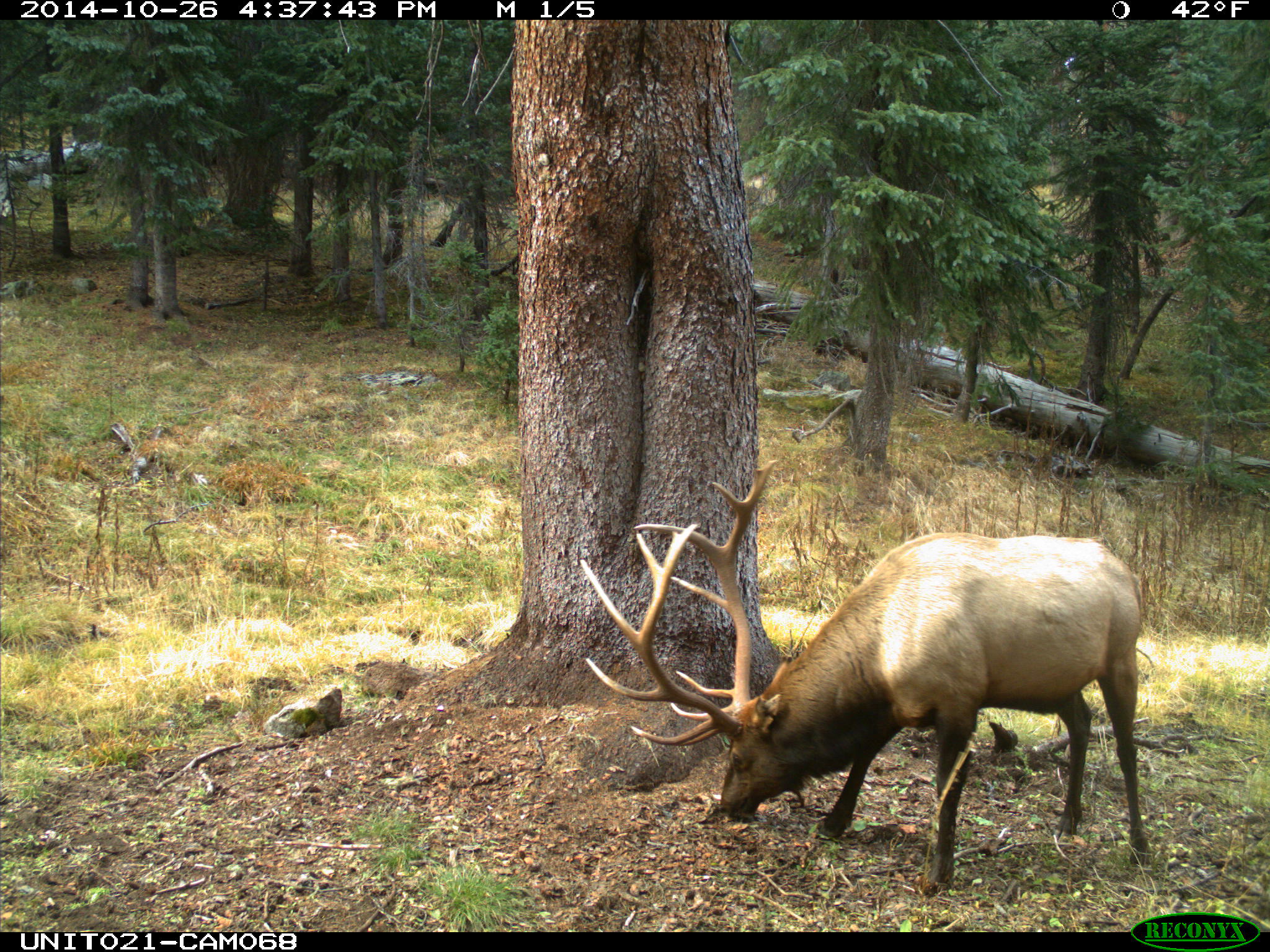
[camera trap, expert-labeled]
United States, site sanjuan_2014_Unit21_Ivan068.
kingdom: Animalia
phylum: Chordata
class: Mammalia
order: Artiodactyla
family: Cervidae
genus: Cervus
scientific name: Cervus elaphus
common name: red deer